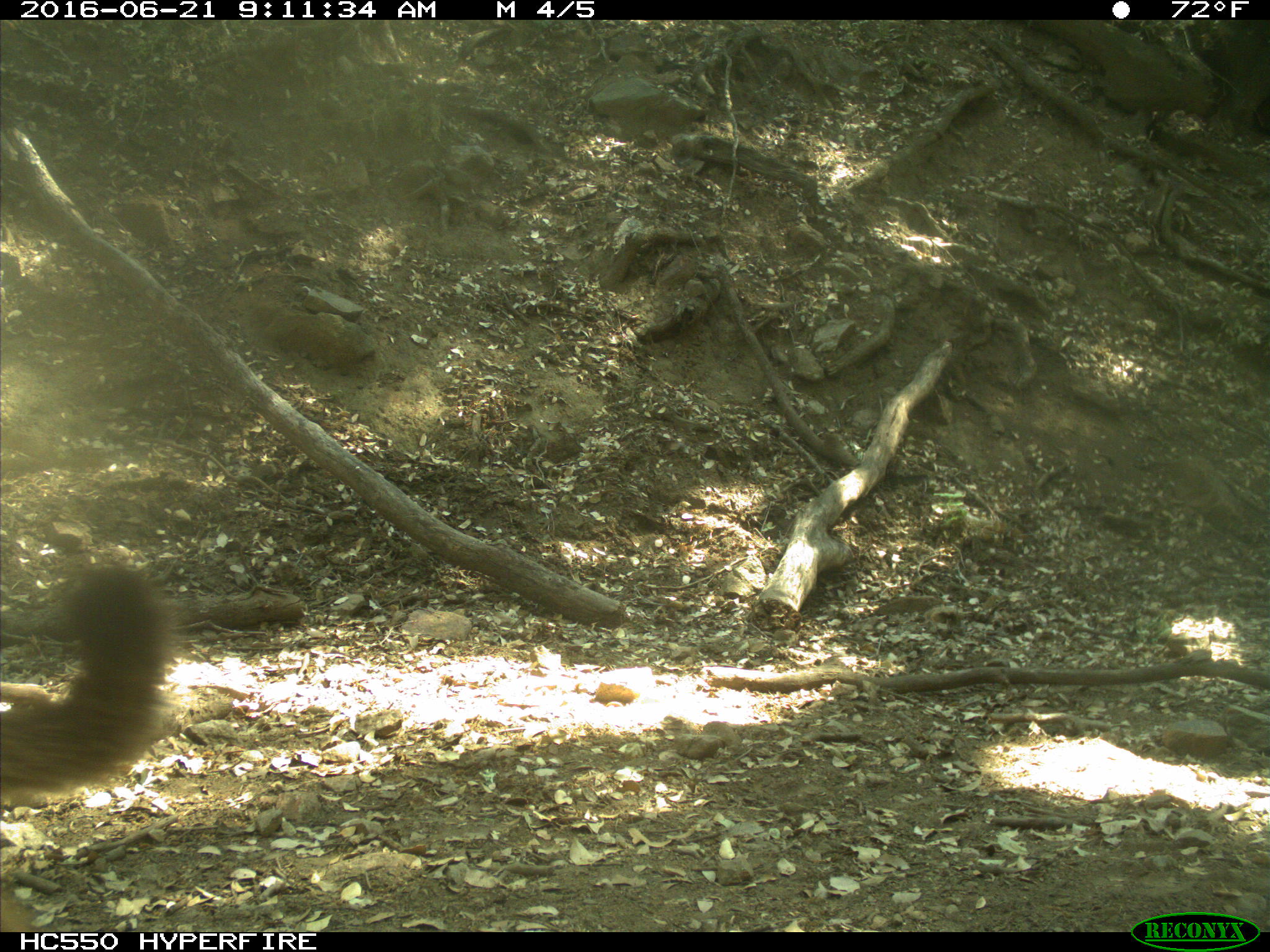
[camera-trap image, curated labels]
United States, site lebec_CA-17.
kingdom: Animalia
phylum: Chordata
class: Mammalia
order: Carnivora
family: Felidae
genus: Puma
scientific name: Puma concolor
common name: mountain lion